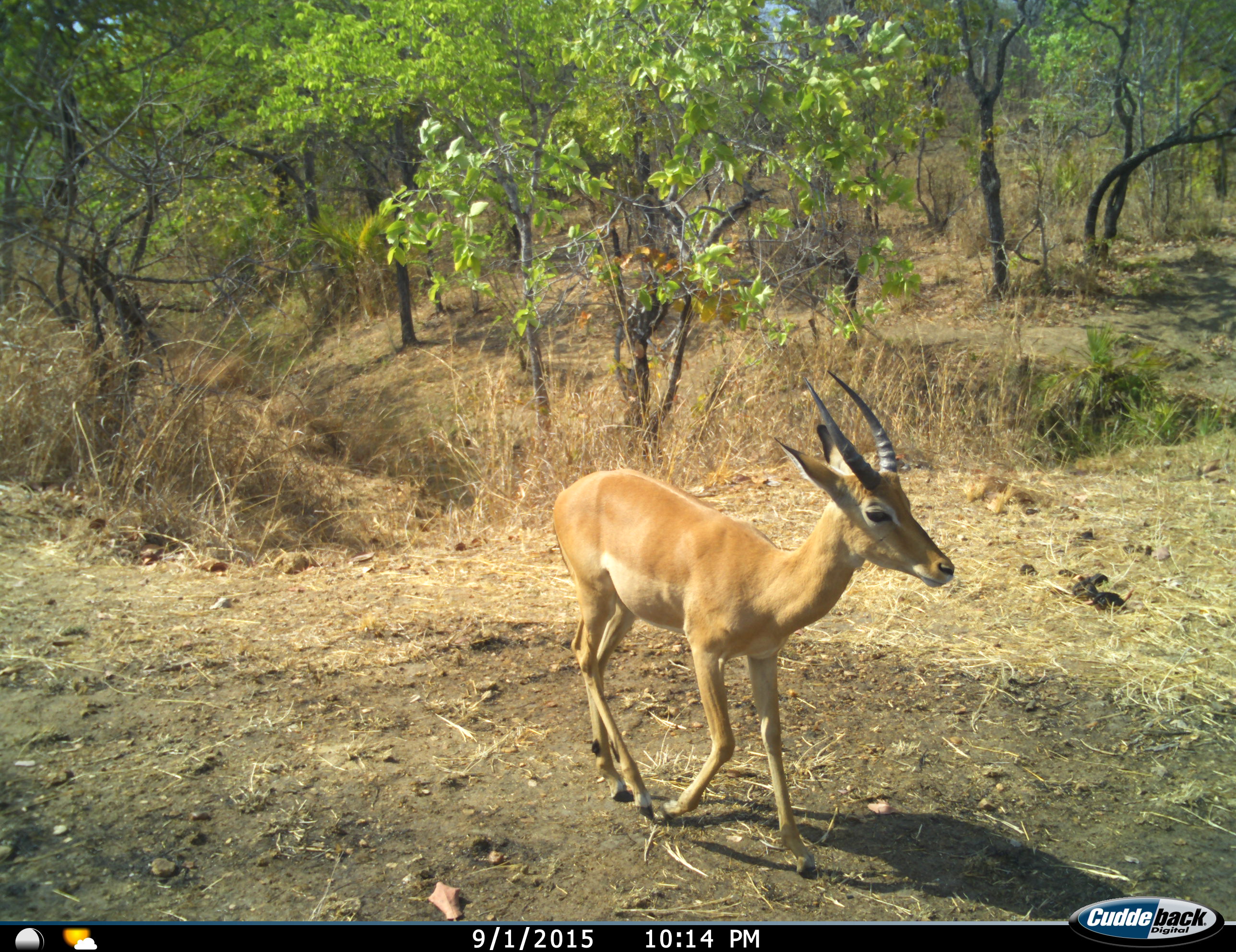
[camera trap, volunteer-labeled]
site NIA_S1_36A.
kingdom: Animalia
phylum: Chordata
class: Mammalia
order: Artiodactyla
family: Bovidae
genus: Aepyceros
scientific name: Aepyceros melampus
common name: impala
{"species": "impala (Aepyceros melampus)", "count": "1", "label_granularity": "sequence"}